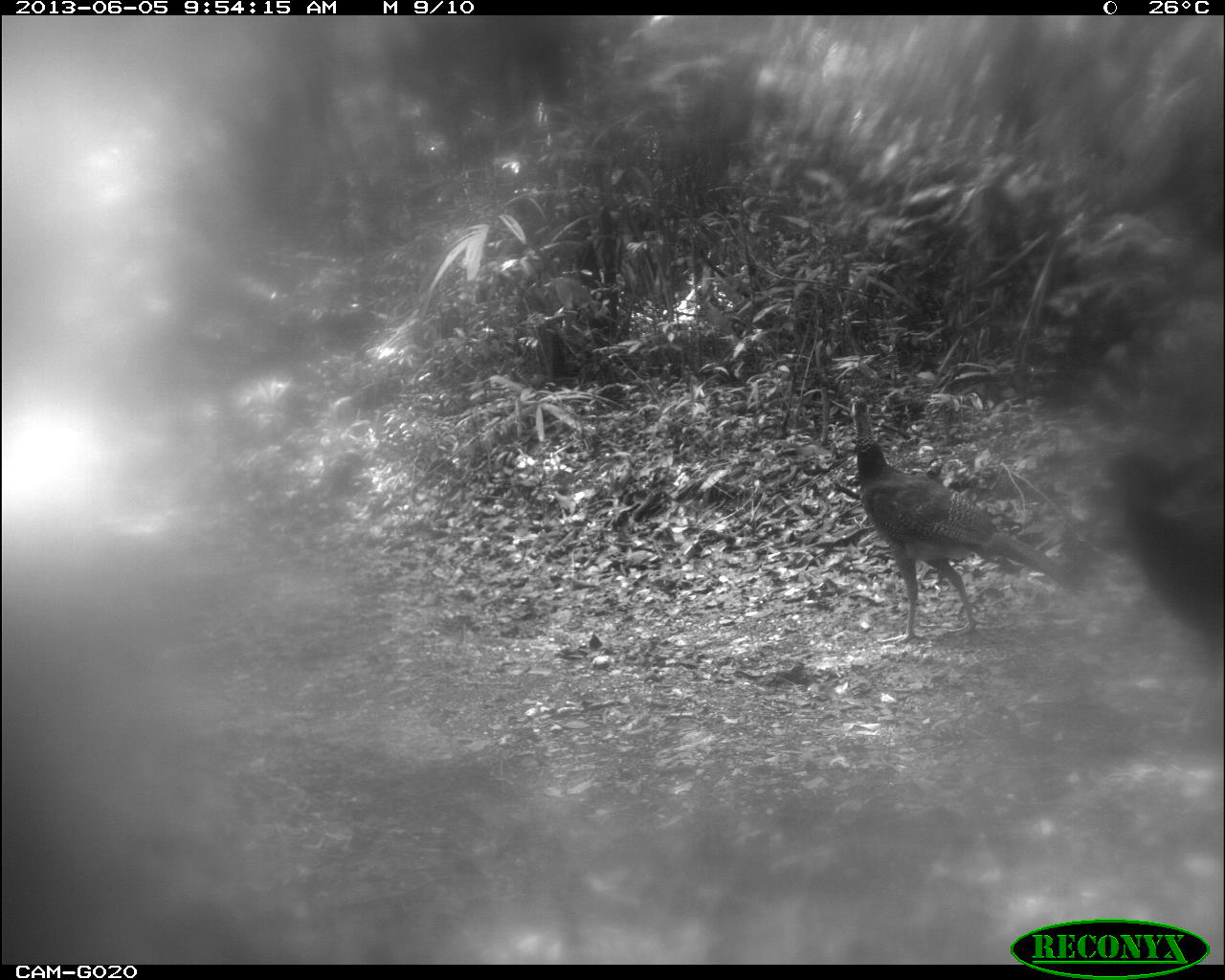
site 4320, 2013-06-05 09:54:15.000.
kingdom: Animalia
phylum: Chordata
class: Aves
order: Galliformes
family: Cracidae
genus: Crax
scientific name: Crax rubra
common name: great curassow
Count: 2.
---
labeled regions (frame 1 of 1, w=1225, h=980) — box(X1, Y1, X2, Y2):
crax rubra: box(847, 394, 1091, 642); box(1104, 452, 1225, 733)